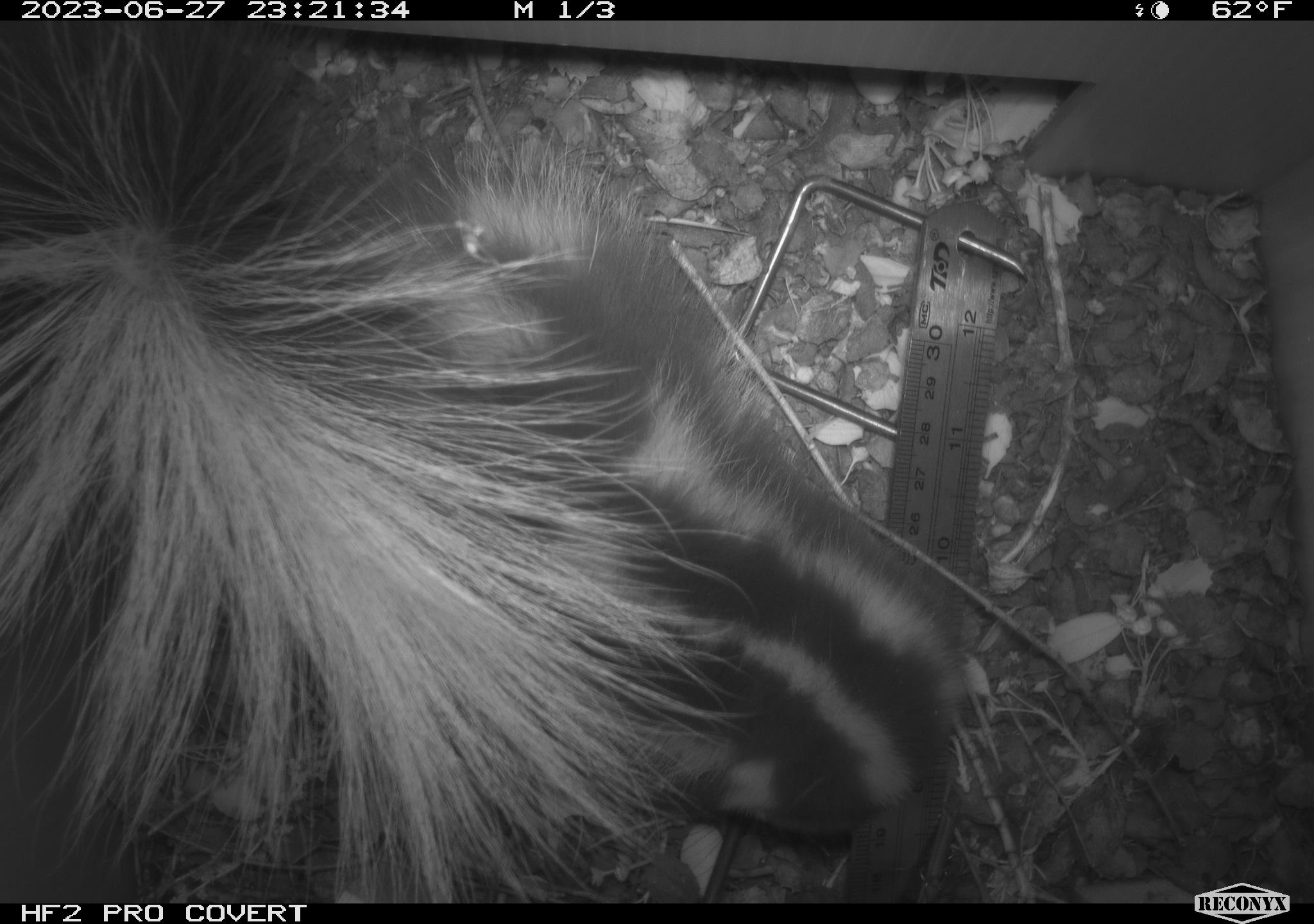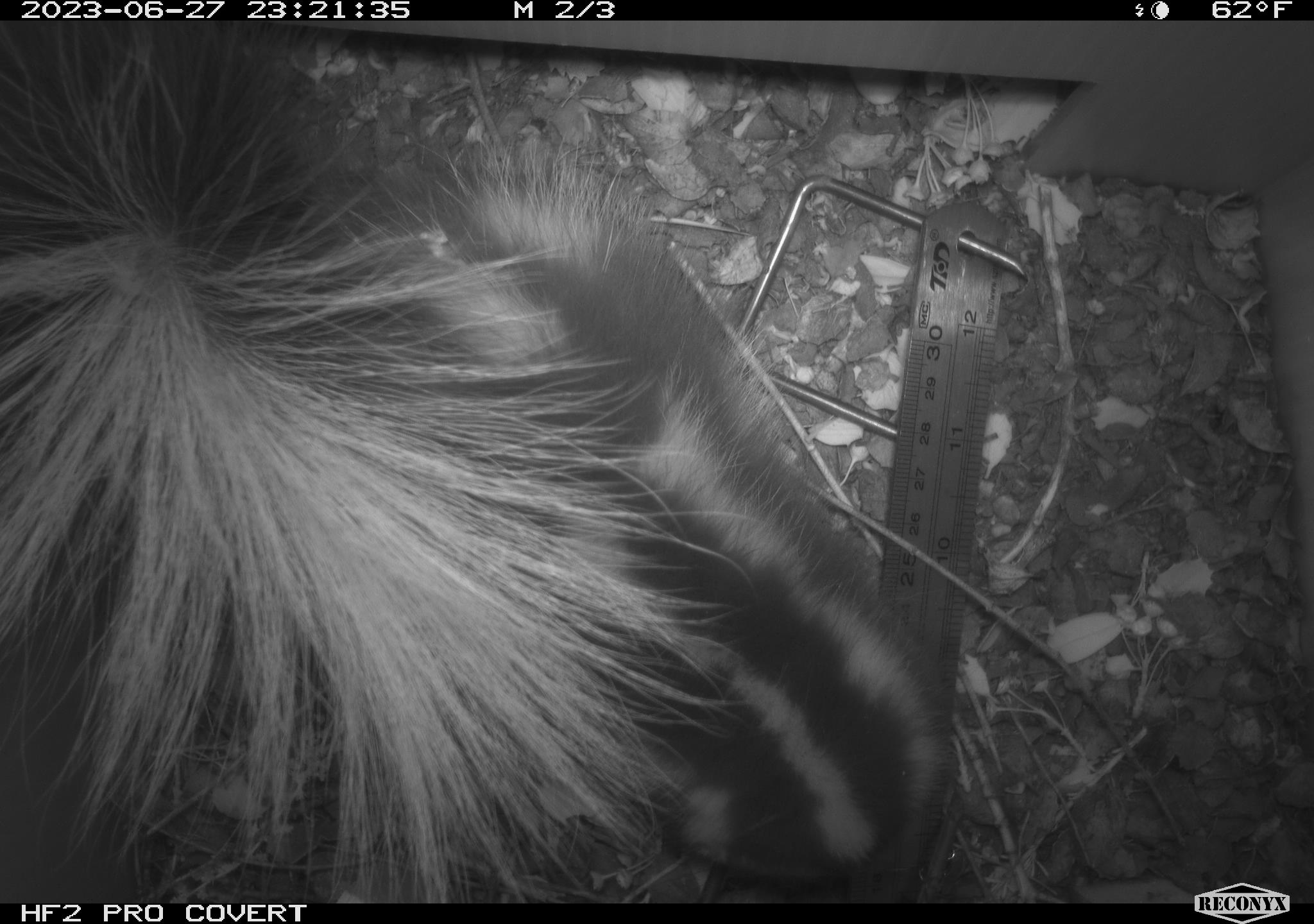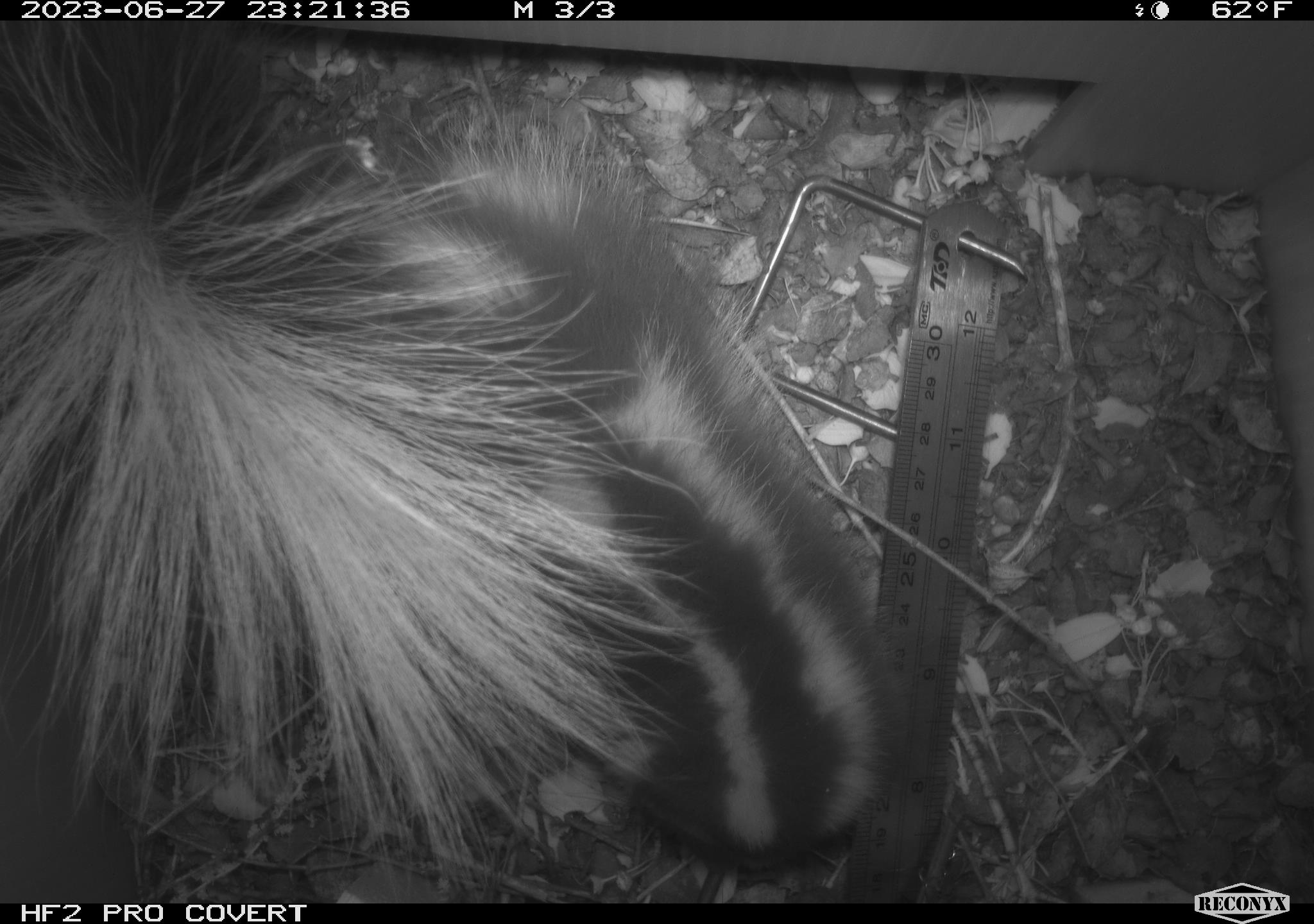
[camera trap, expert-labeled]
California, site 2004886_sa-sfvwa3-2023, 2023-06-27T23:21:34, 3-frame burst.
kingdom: Animalia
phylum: Chordata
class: Mammalia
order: Carnivora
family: Mephitidae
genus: Spilogale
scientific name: Spilogale gracilis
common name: western spotted skunk